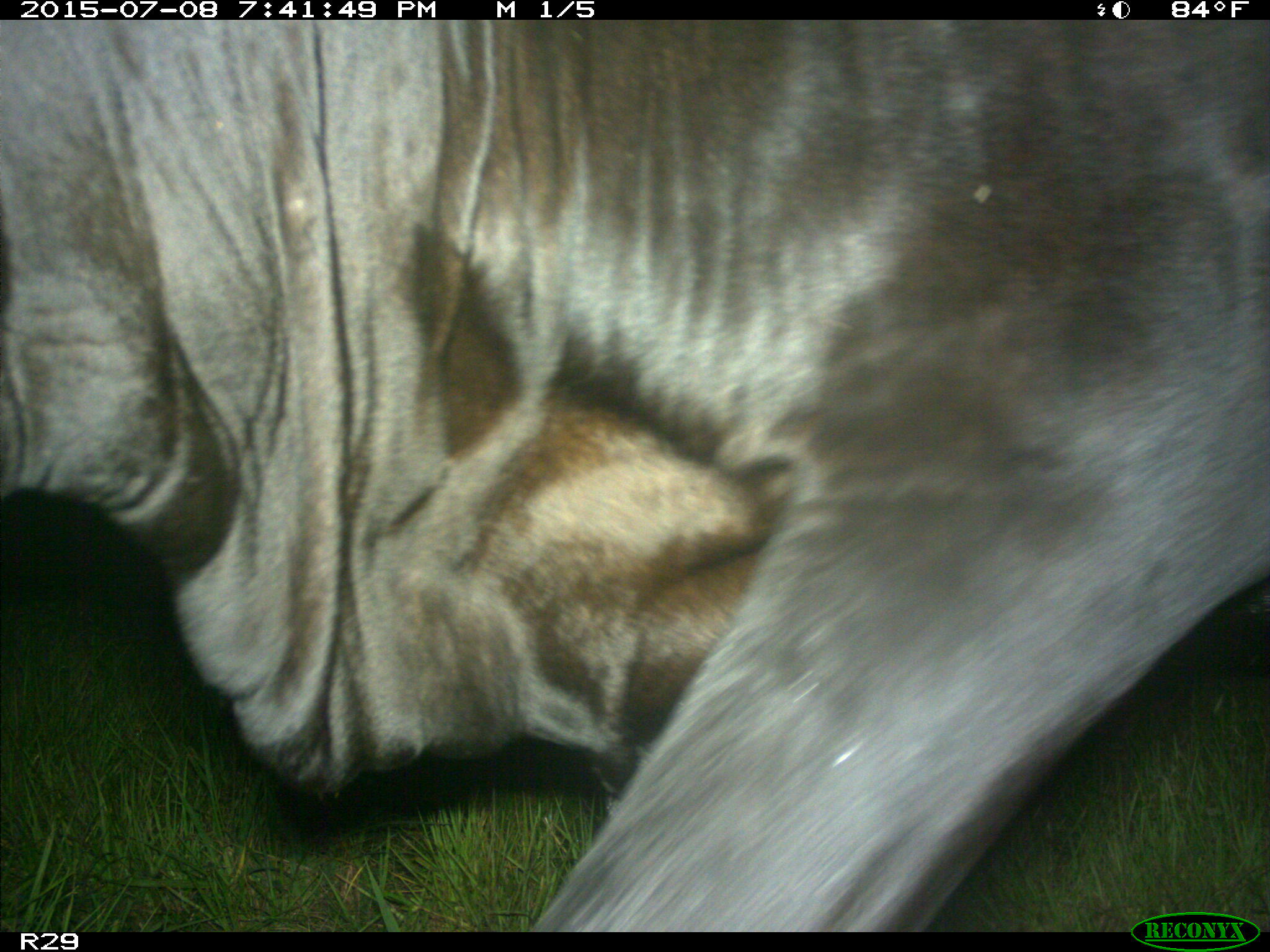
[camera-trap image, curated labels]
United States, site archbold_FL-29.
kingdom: Animalia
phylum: Chordata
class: Mammalia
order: Artiodactyla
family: Bovidae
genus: Bos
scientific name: Bos taurus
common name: domestic cow